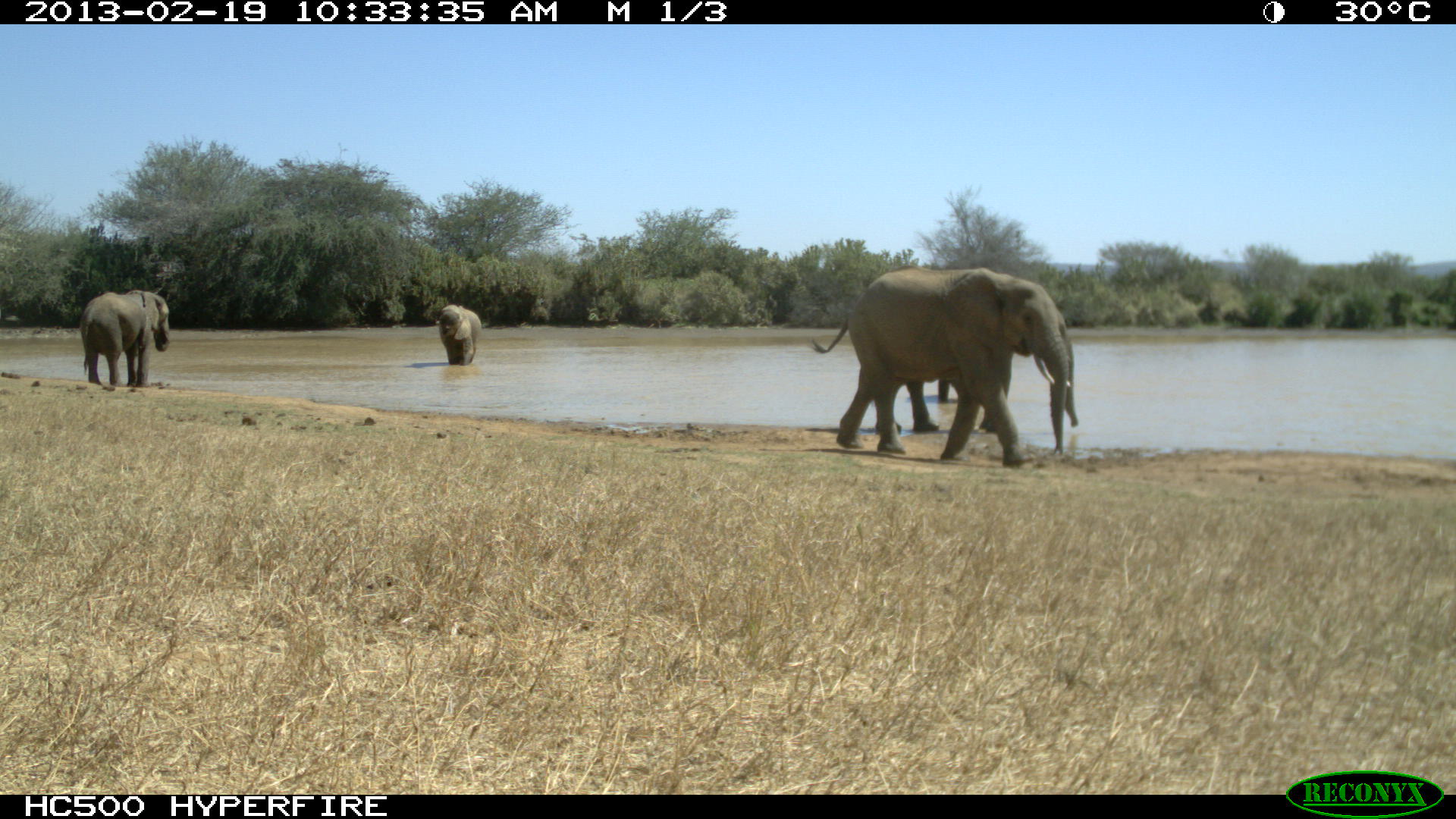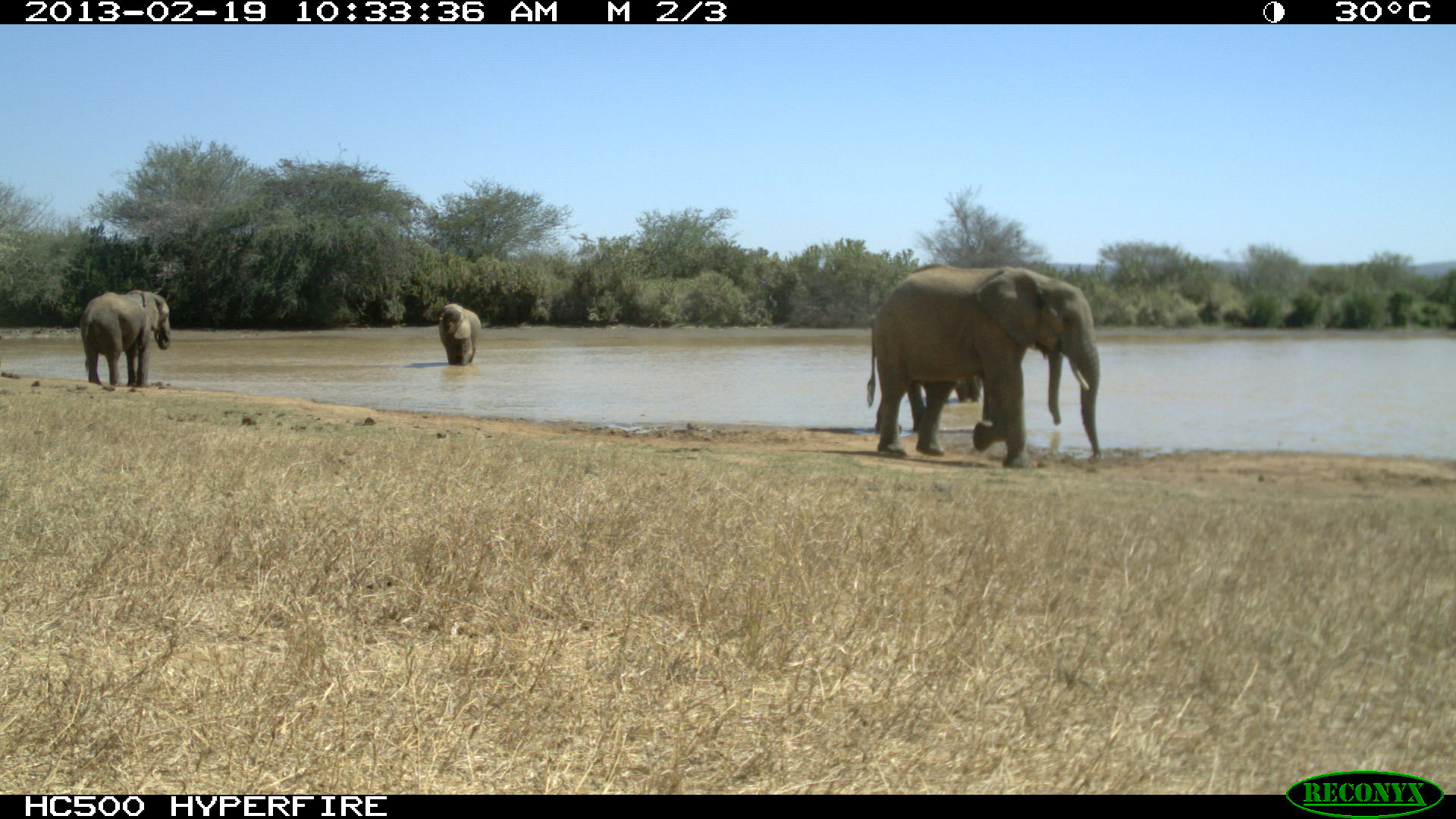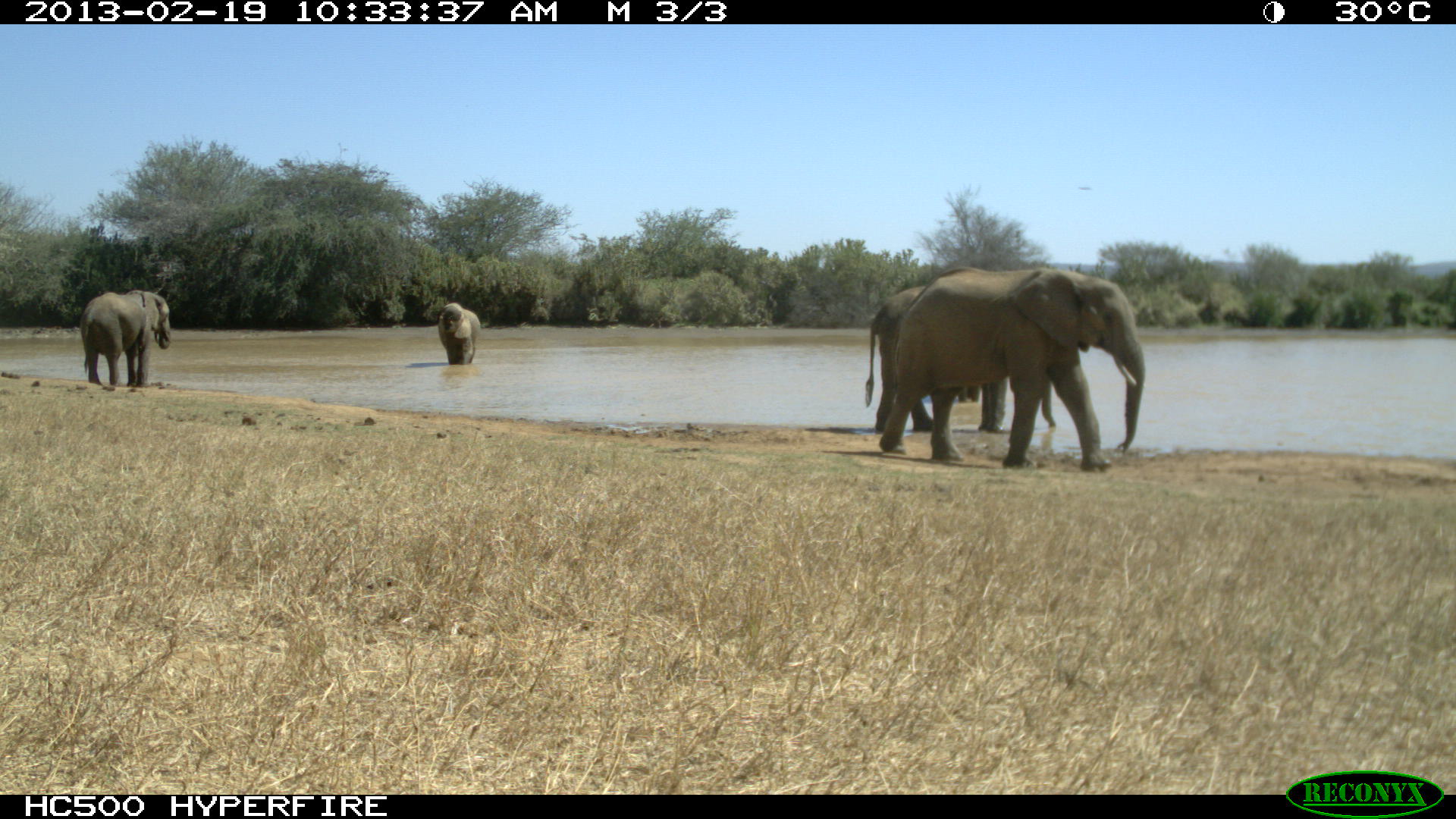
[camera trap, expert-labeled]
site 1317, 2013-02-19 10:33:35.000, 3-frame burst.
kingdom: Animalia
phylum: Chordata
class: Mammalia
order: Proboscidea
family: Elephantidae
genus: Loxodonta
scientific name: Loxodonta africana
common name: african bush elephant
Loxodonta africana (african bush elephant), count 5.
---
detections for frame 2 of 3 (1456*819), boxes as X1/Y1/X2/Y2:
loxodonta africana: 865/263/1100/468; 82/288/171/385; 875/374/994/433; 438/303/482/366; 955/373/983/401